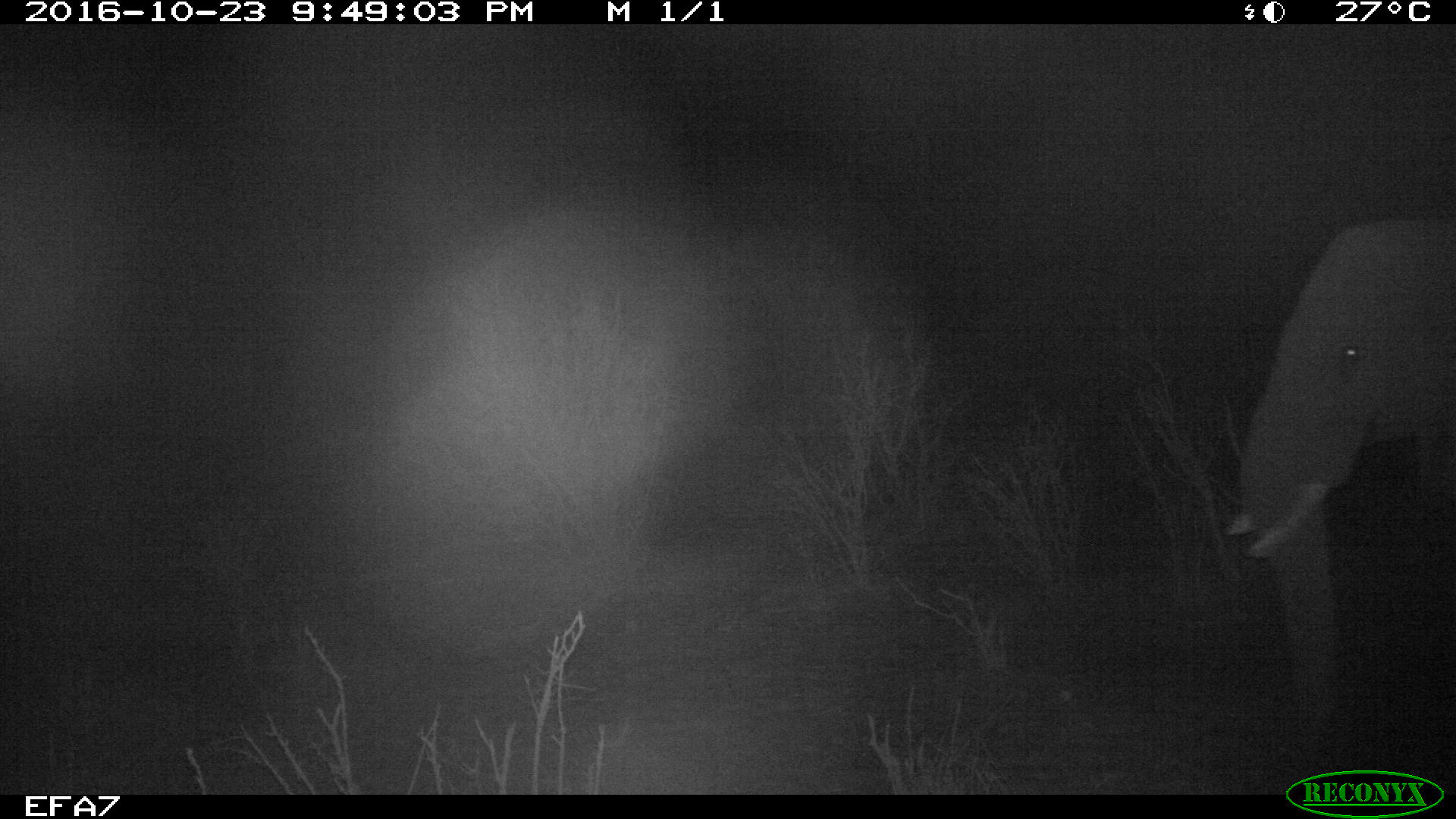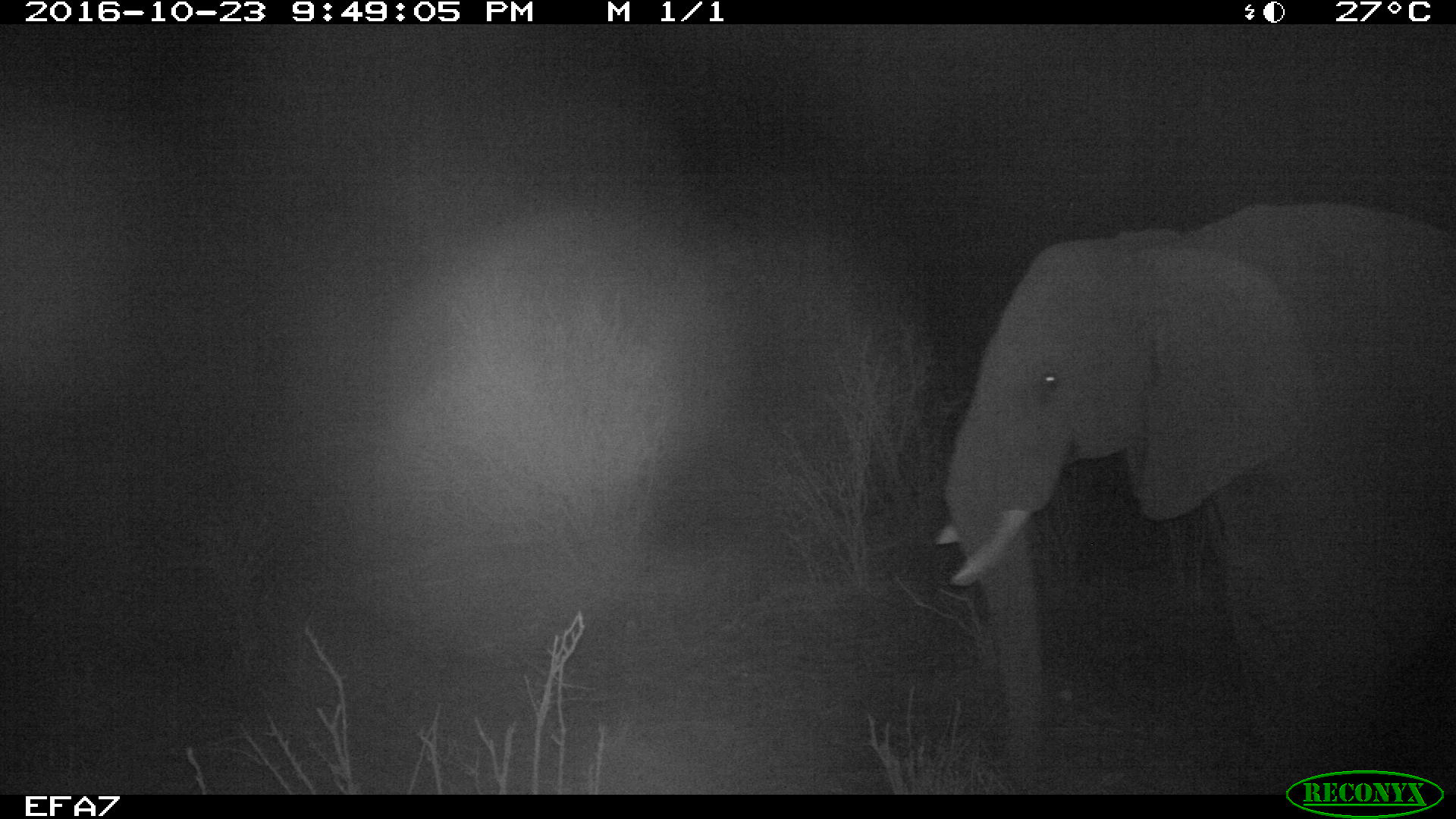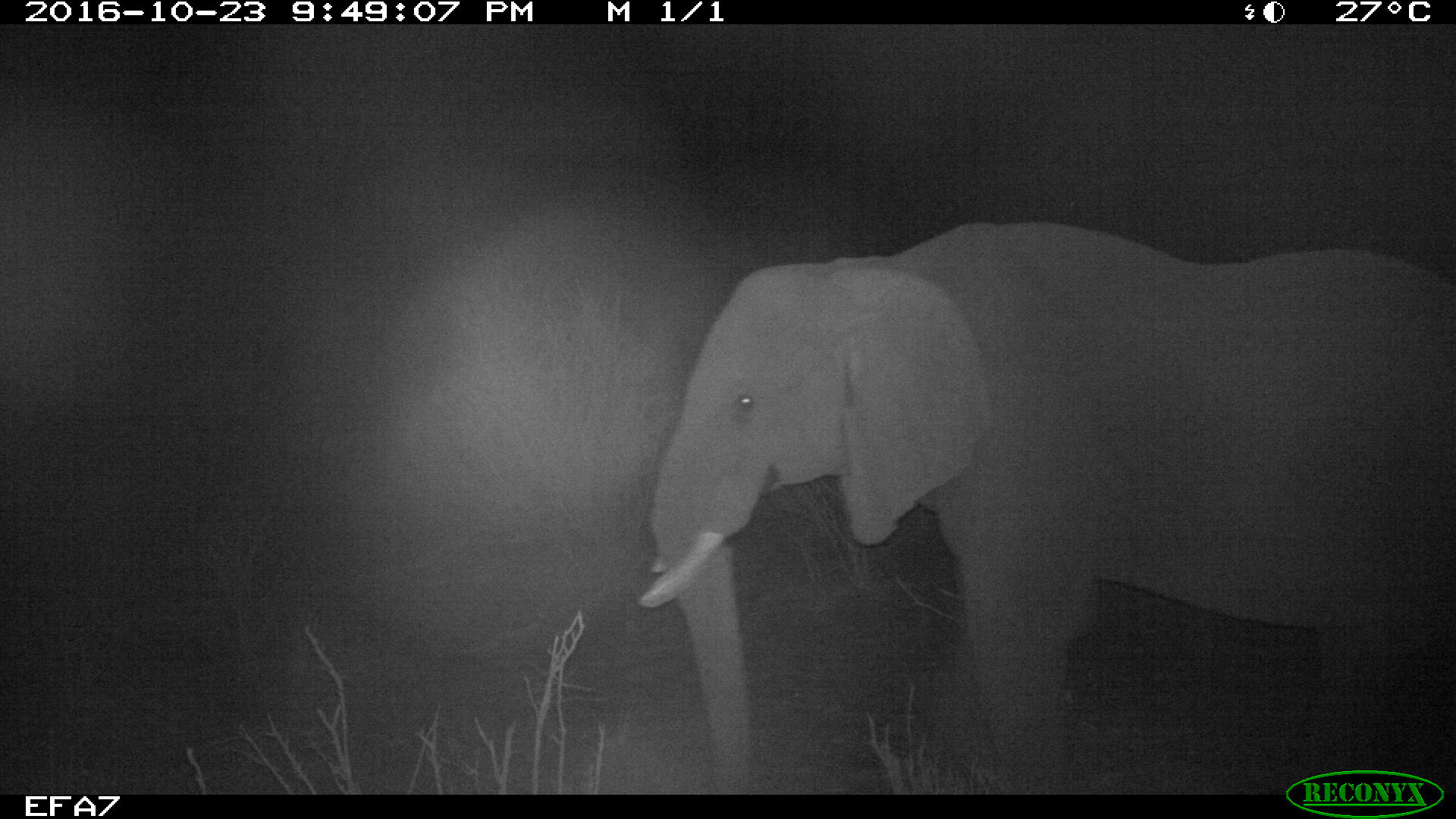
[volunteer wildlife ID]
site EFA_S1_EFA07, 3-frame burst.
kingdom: Animalia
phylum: Chordata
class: Mammalia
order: Proboscidea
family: Elephantidae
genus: Loxodonta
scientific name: Loxodonta africana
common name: african bush elephant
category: elephant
Elephant (african bush elephant) (Loxodonta africana), count 1. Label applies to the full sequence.